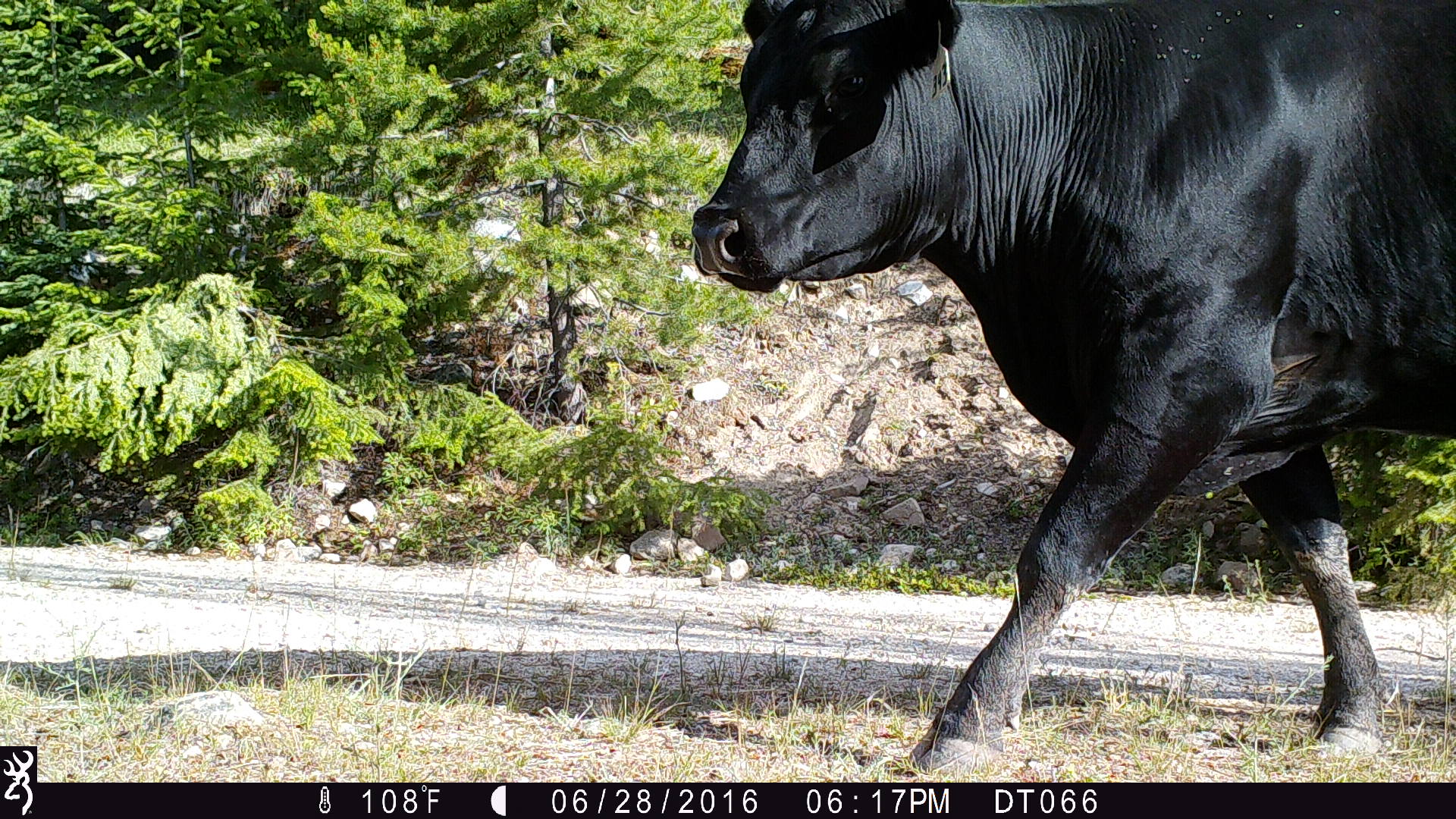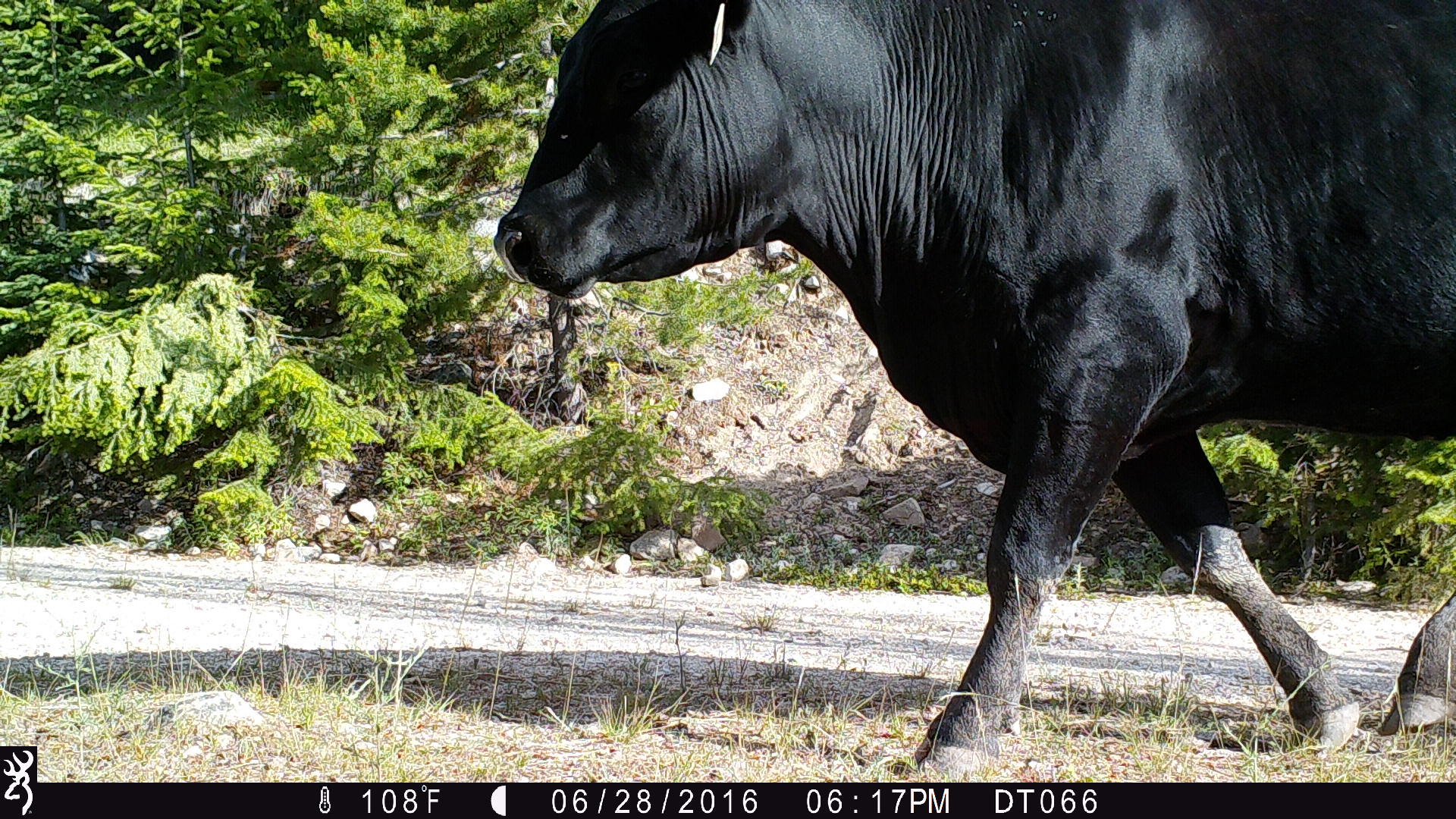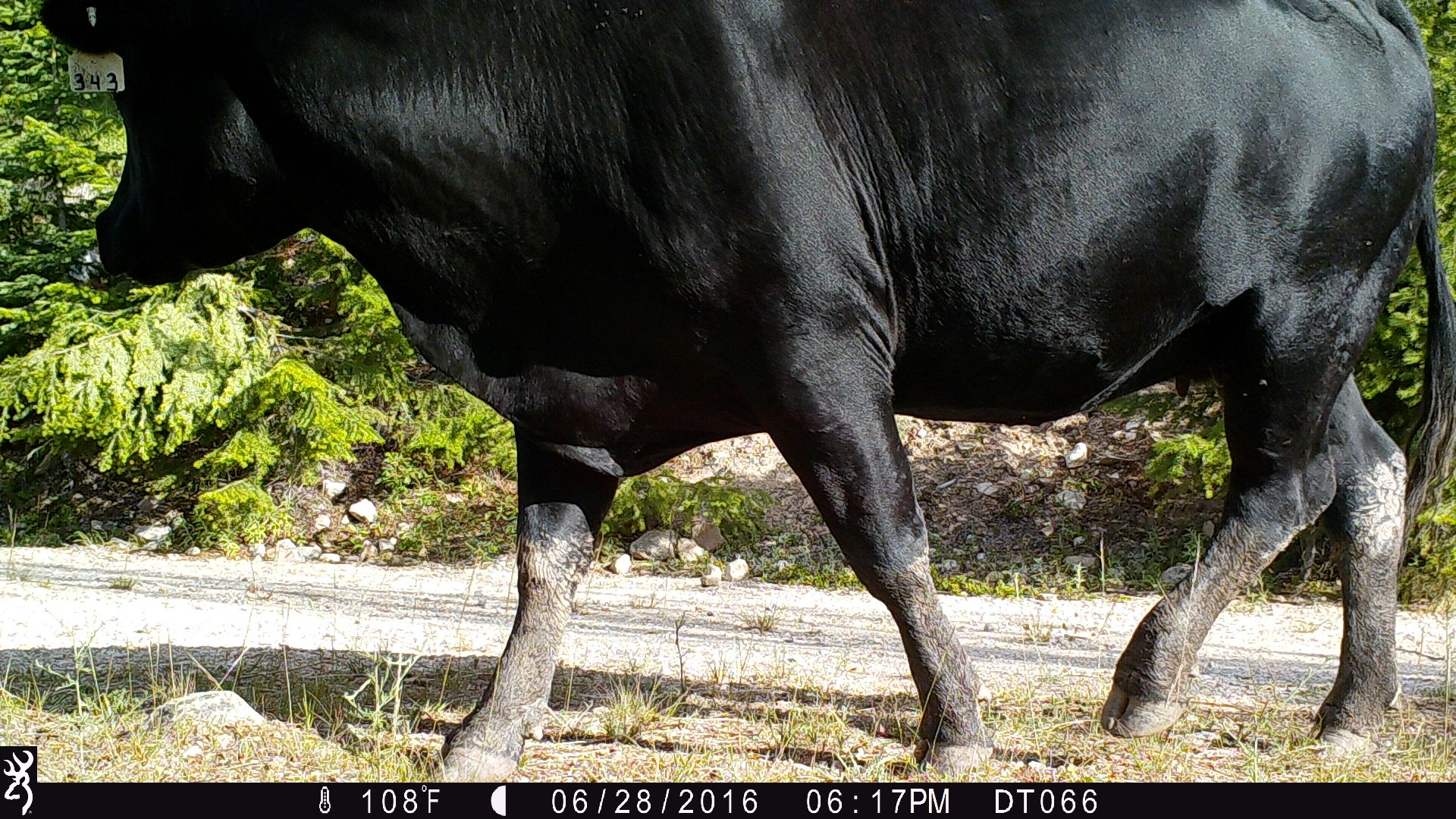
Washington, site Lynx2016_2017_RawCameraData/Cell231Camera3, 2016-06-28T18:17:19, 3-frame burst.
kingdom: Animalia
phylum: Chordata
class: Mammalia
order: Artiodactyla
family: Bovidae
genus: Bos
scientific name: Bos taurus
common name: domestic cattle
Domestic cattle (Bos taurus). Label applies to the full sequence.